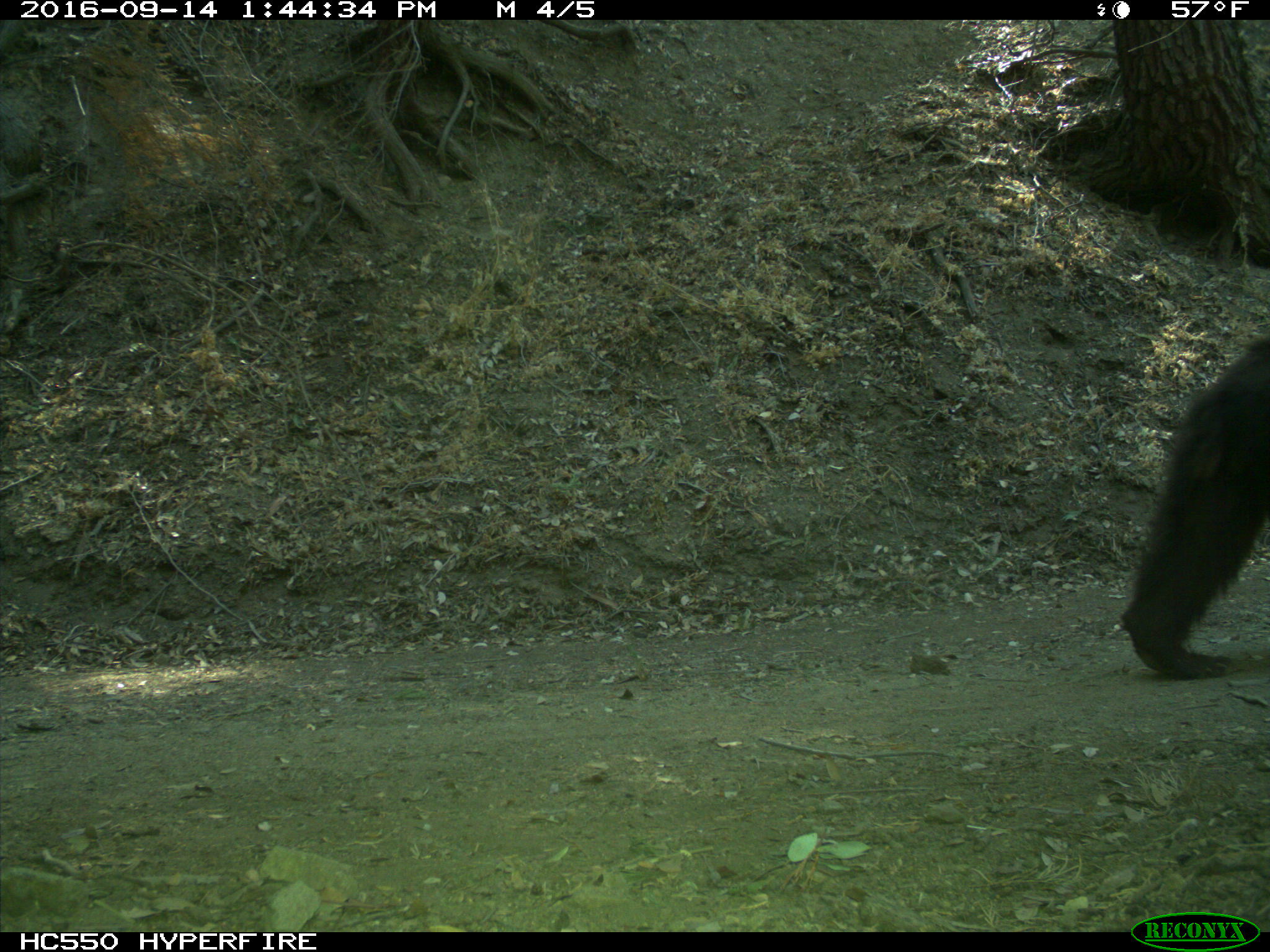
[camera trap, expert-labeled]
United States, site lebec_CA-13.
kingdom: Animalia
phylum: Chordata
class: Mammalia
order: Carnivora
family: Ursidae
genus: Ursus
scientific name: Ursus americanus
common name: american black bear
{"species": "Ursus americanus (american black bear)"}